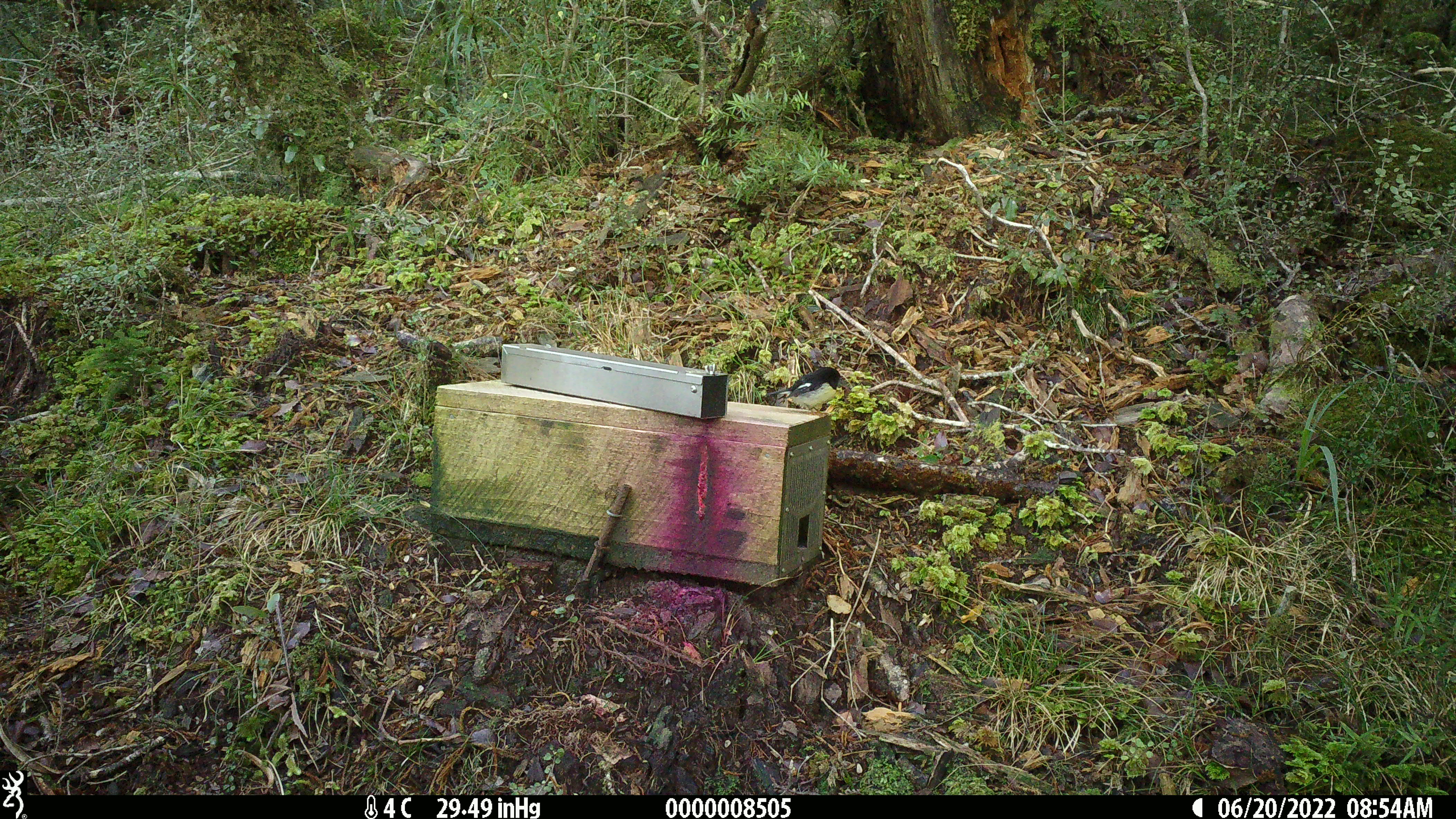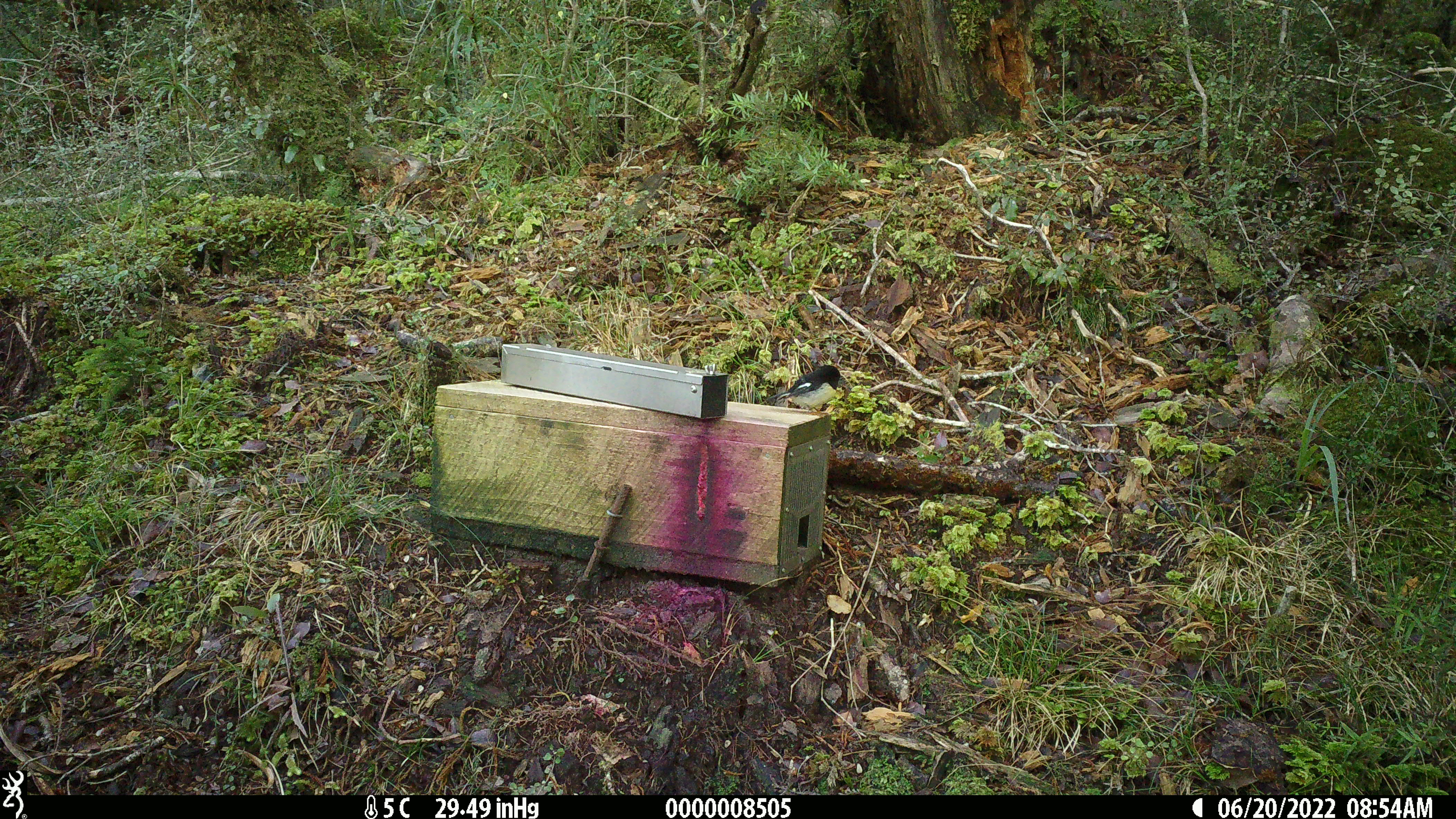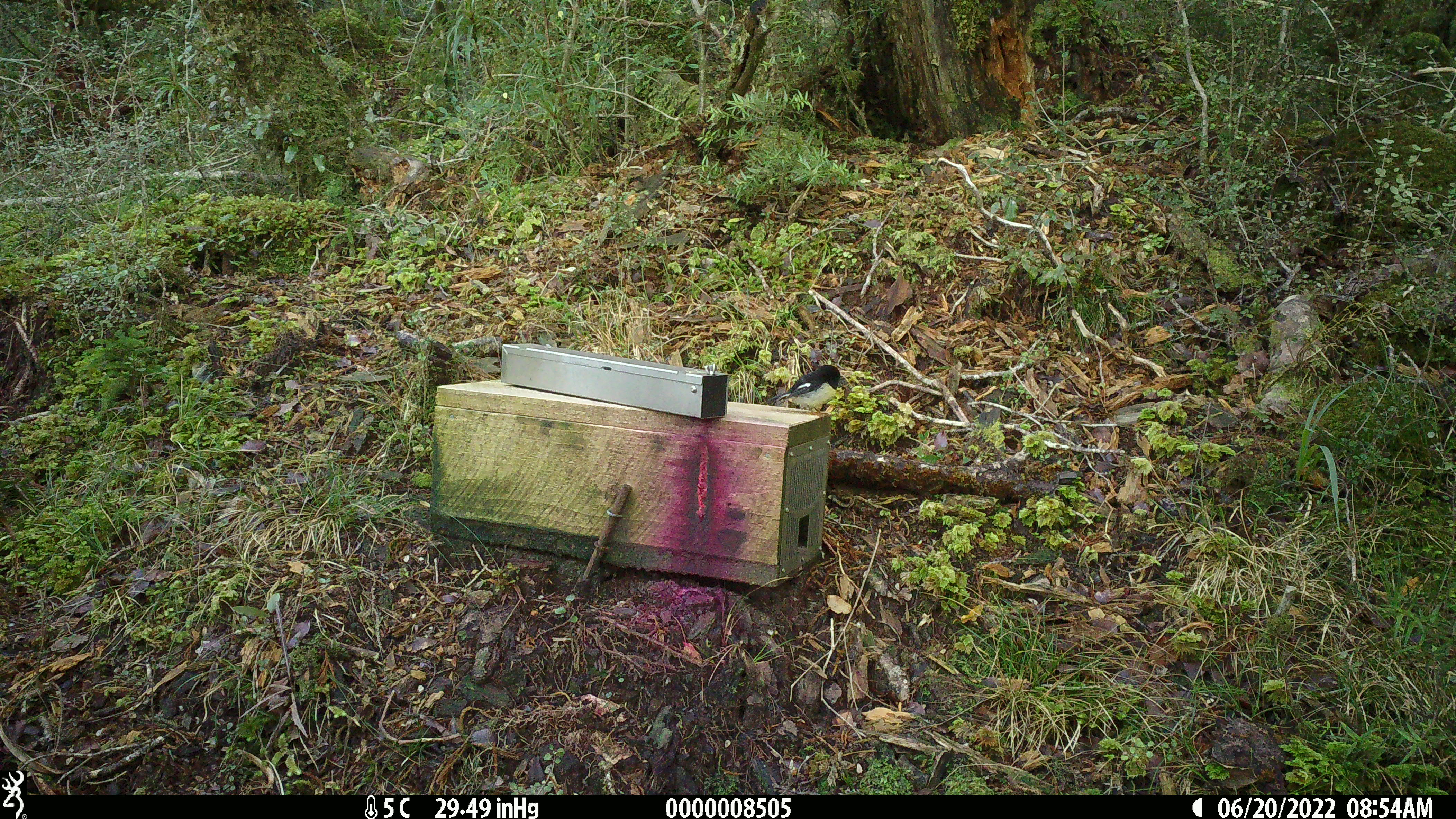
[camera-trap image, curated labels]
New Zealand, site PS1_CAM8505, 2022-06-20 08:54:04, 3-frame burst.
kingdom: Animalia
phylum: Chordata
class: Aves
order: Passeriformes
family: Petroicidae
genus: Petroica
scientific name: Petroica macrocephala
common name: tomtit